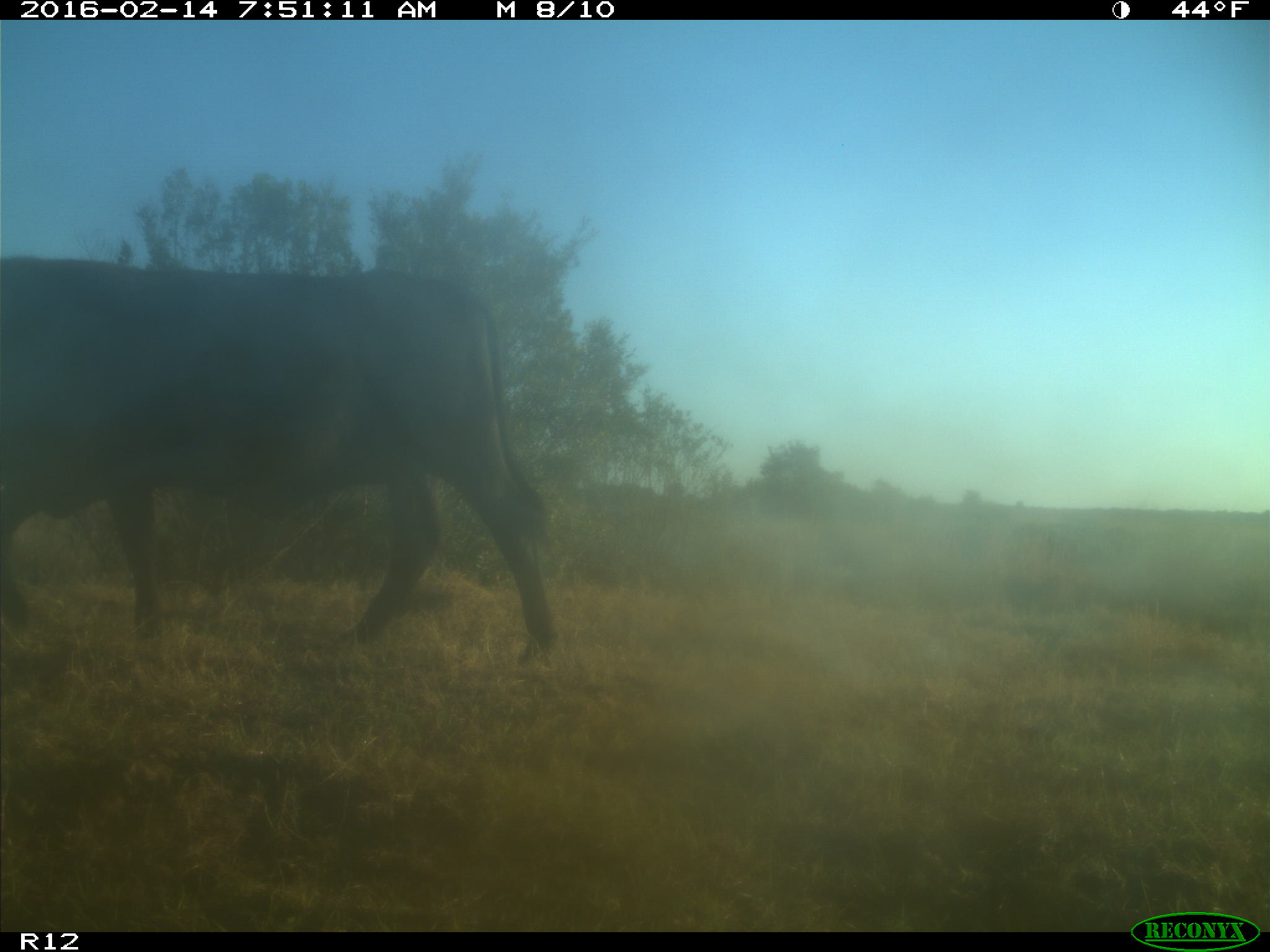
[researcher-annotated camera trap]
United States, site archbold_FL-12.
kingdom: Animalia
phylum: Chordata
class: Mammalia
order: Artiodactyla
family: Bovidae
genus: Bos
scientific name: Bos taurus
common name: domestic cow